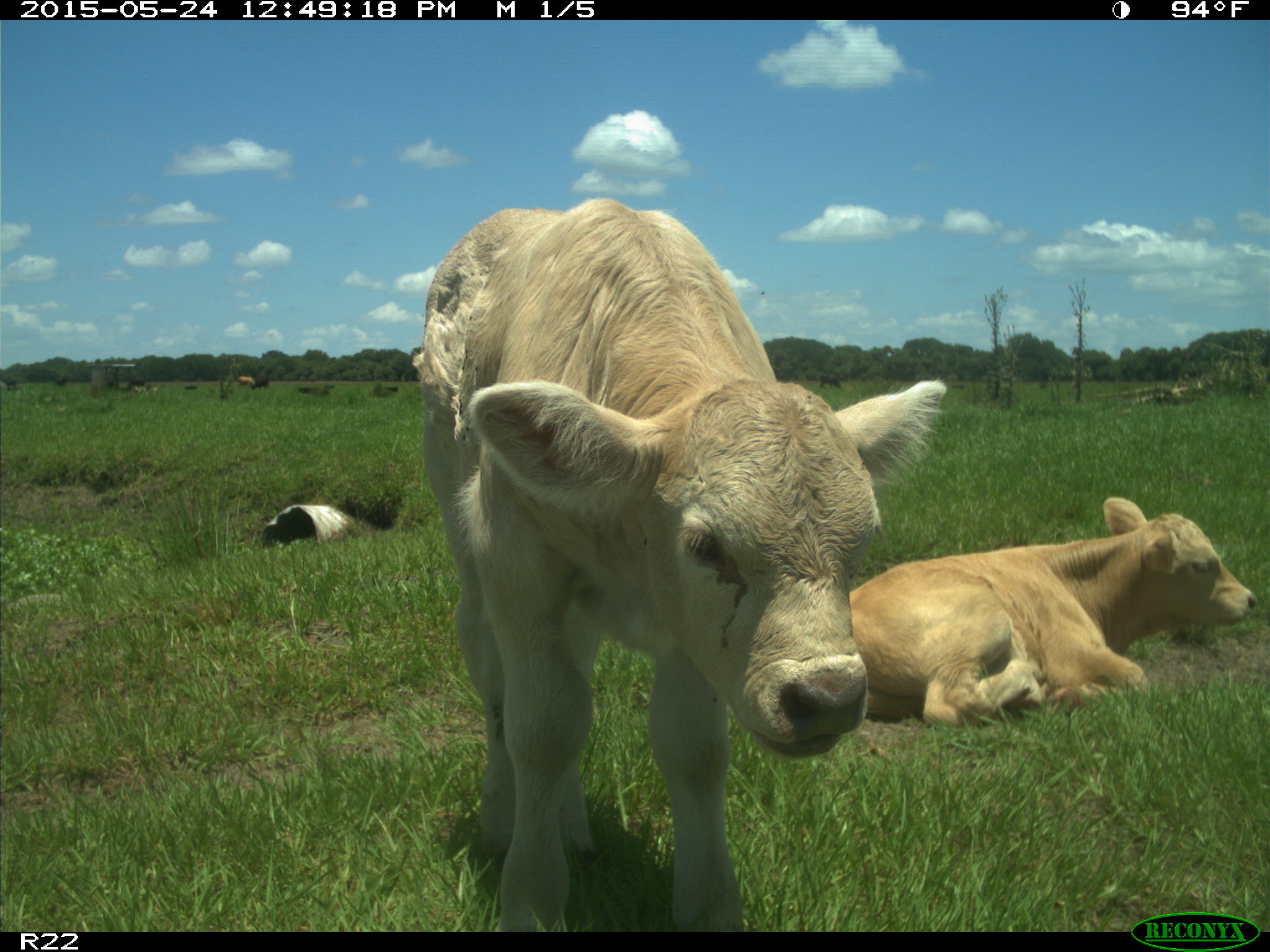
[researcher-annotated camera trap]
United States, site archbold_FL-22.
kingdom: Animalia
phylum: Chordata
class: Mammalia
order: Artiodactyla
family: Bovidae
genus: Bos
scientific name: Bos taurus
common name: domestic cow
Bos taurus (domestic cow).